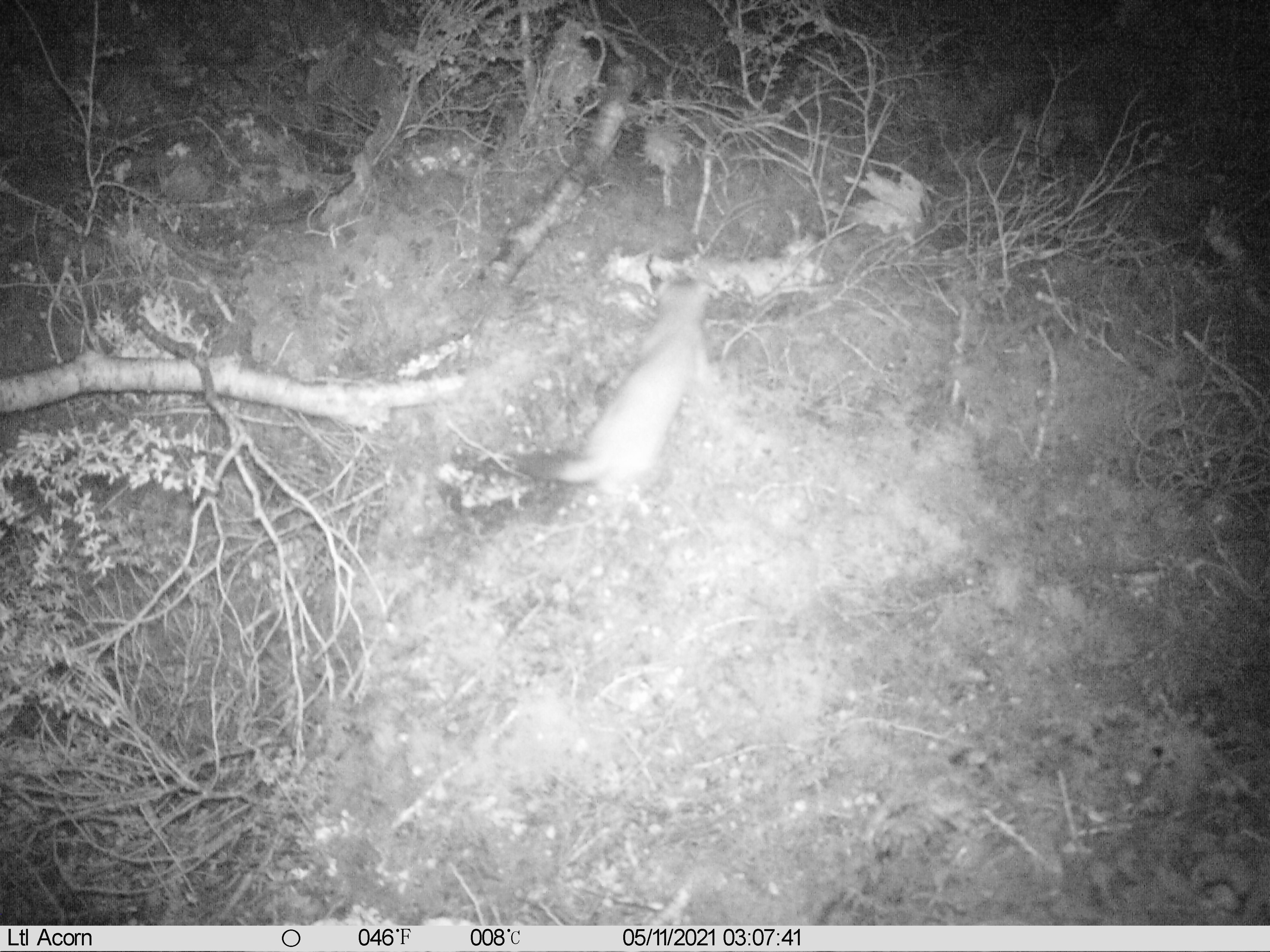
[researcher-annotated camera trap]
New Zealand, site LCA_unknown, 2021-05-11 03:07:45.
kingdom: Animalia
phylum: Chordata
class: Mammalia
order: Carnivora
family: Mustelidae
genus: Mustela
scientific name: Mustela erminea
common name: stoat